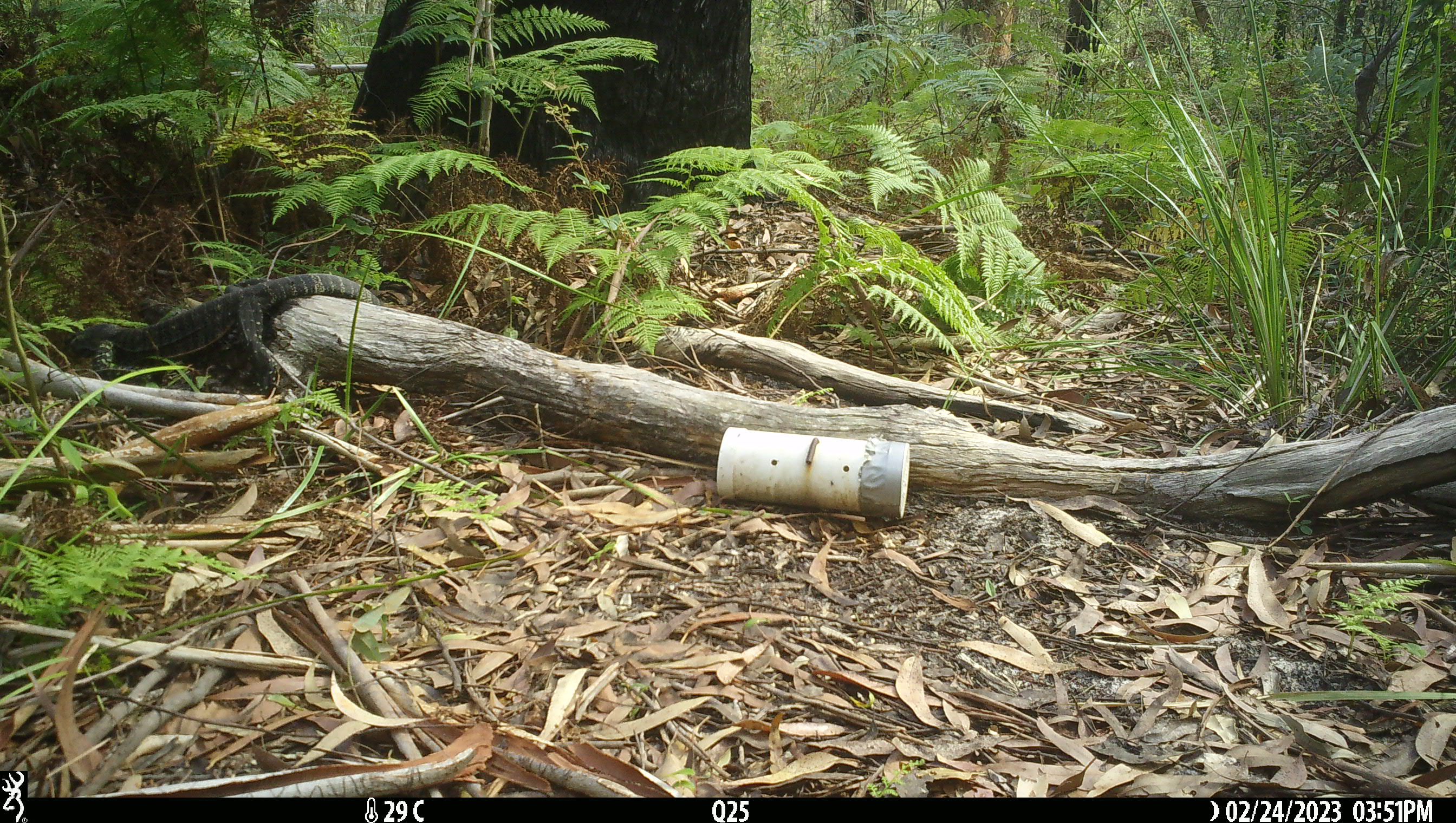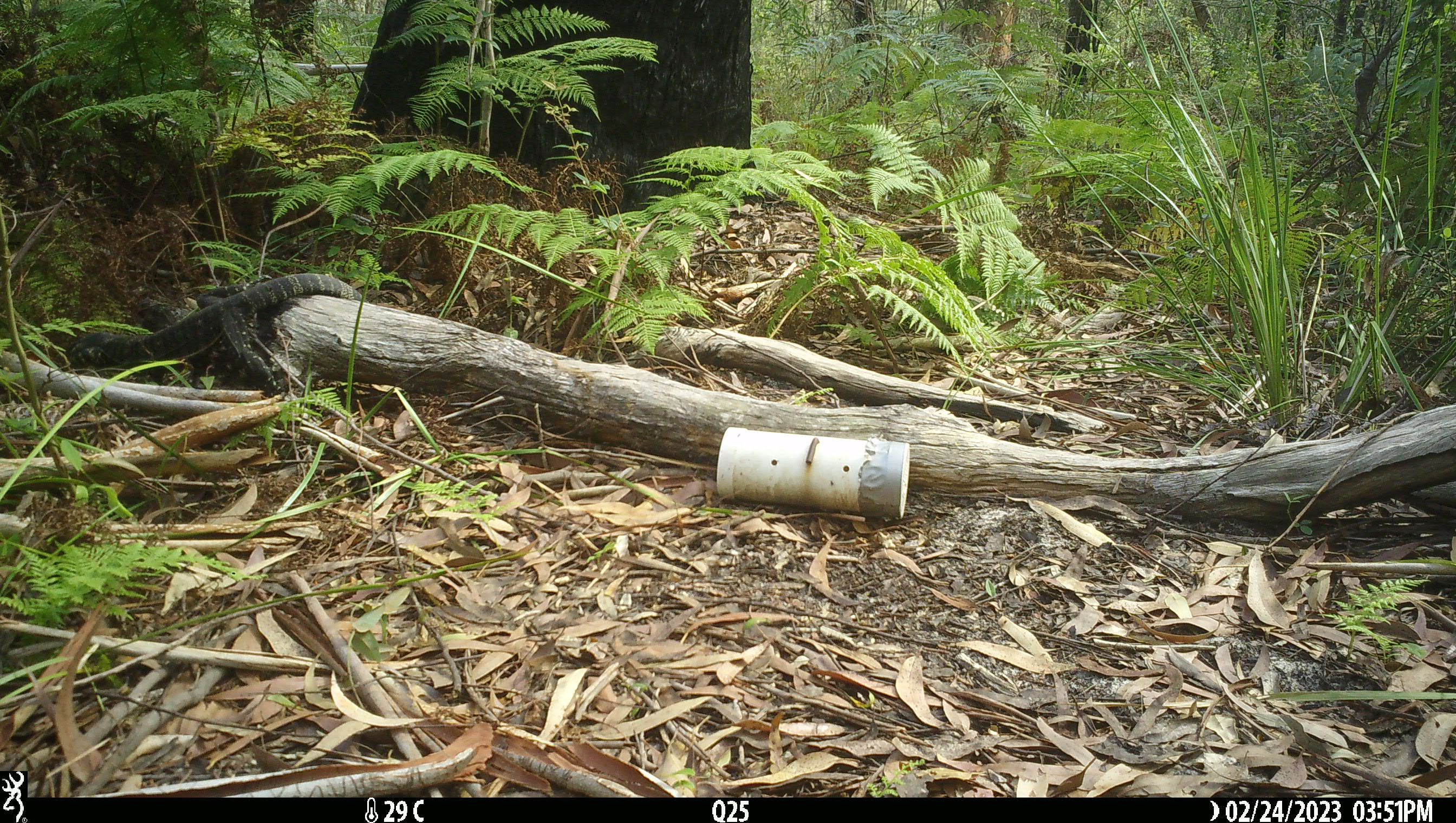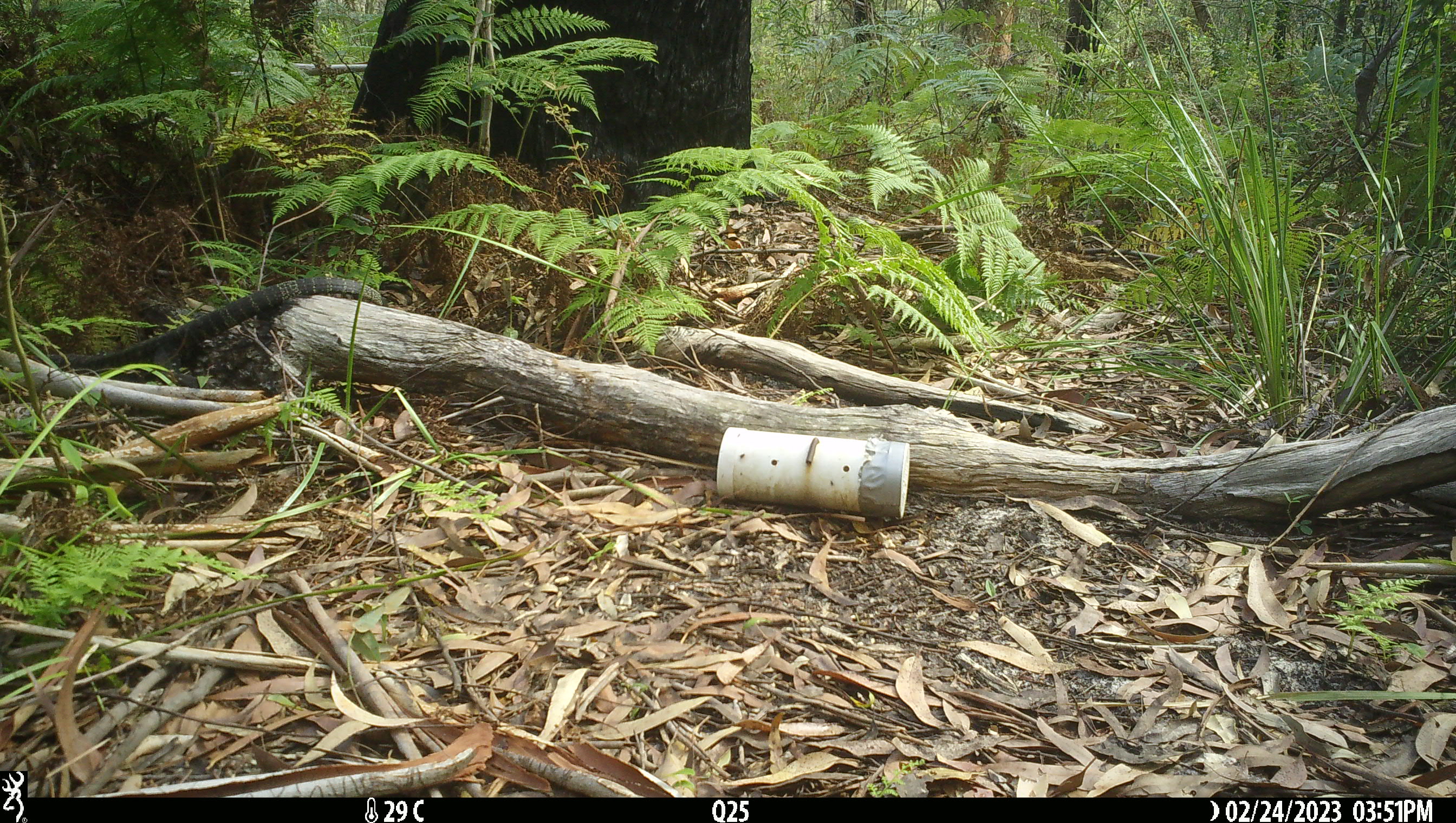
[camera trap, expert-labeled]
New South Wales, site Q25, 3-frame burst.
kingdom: Animalia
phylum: Chordata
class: Reptilia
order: Squamata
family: Varanidae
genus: Varanus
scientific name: Varanus varius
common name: lace monitor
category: goanna